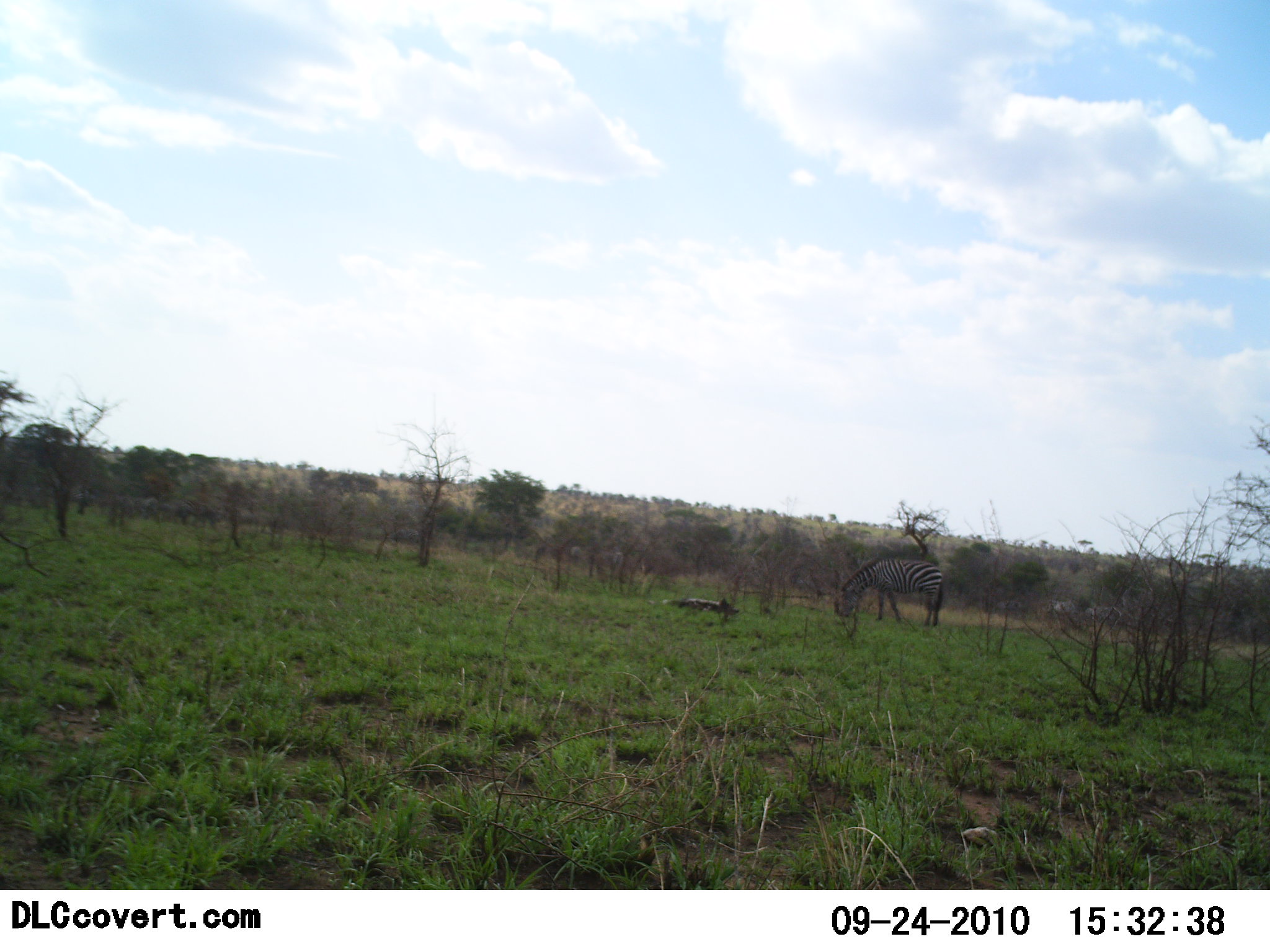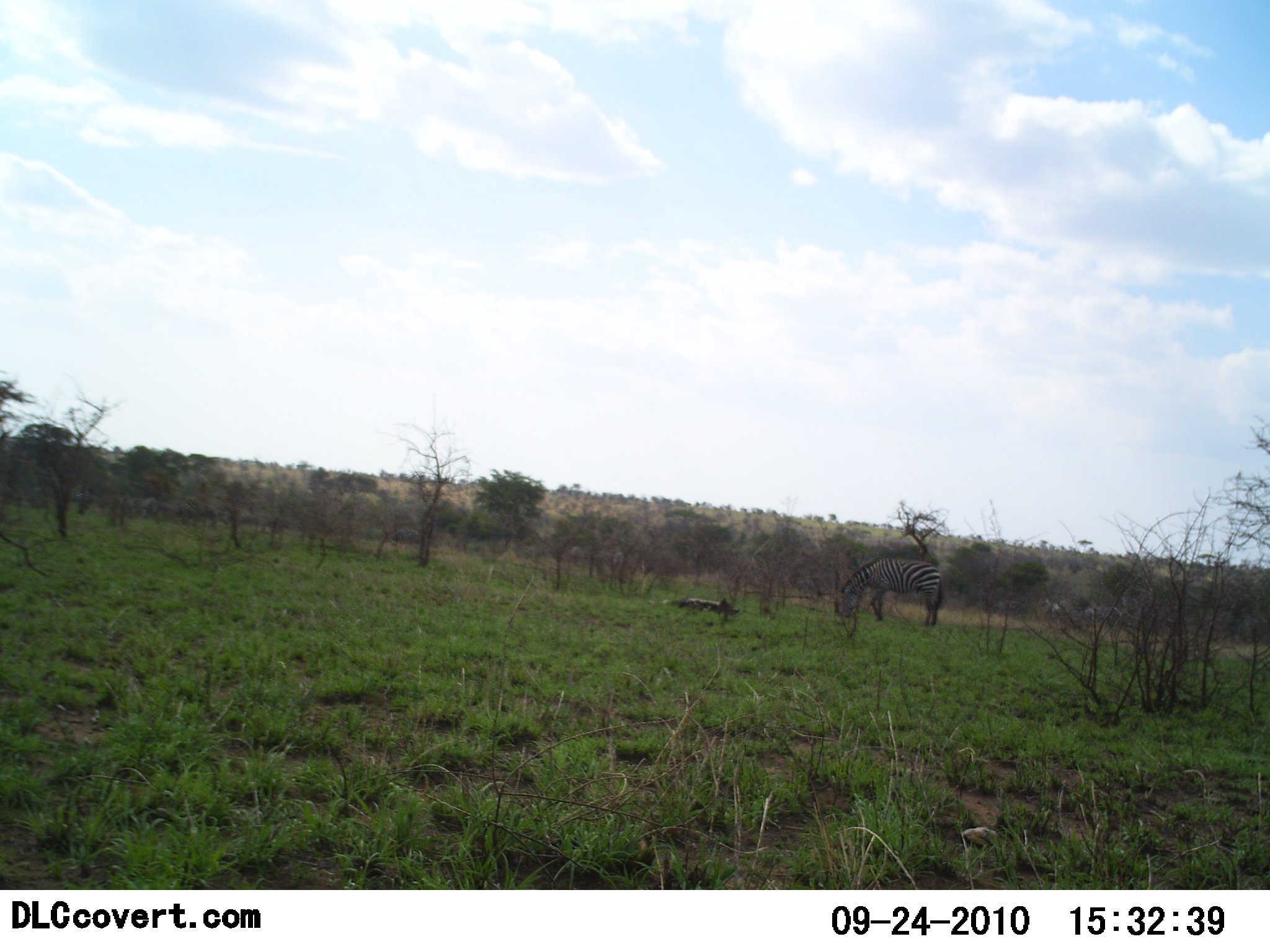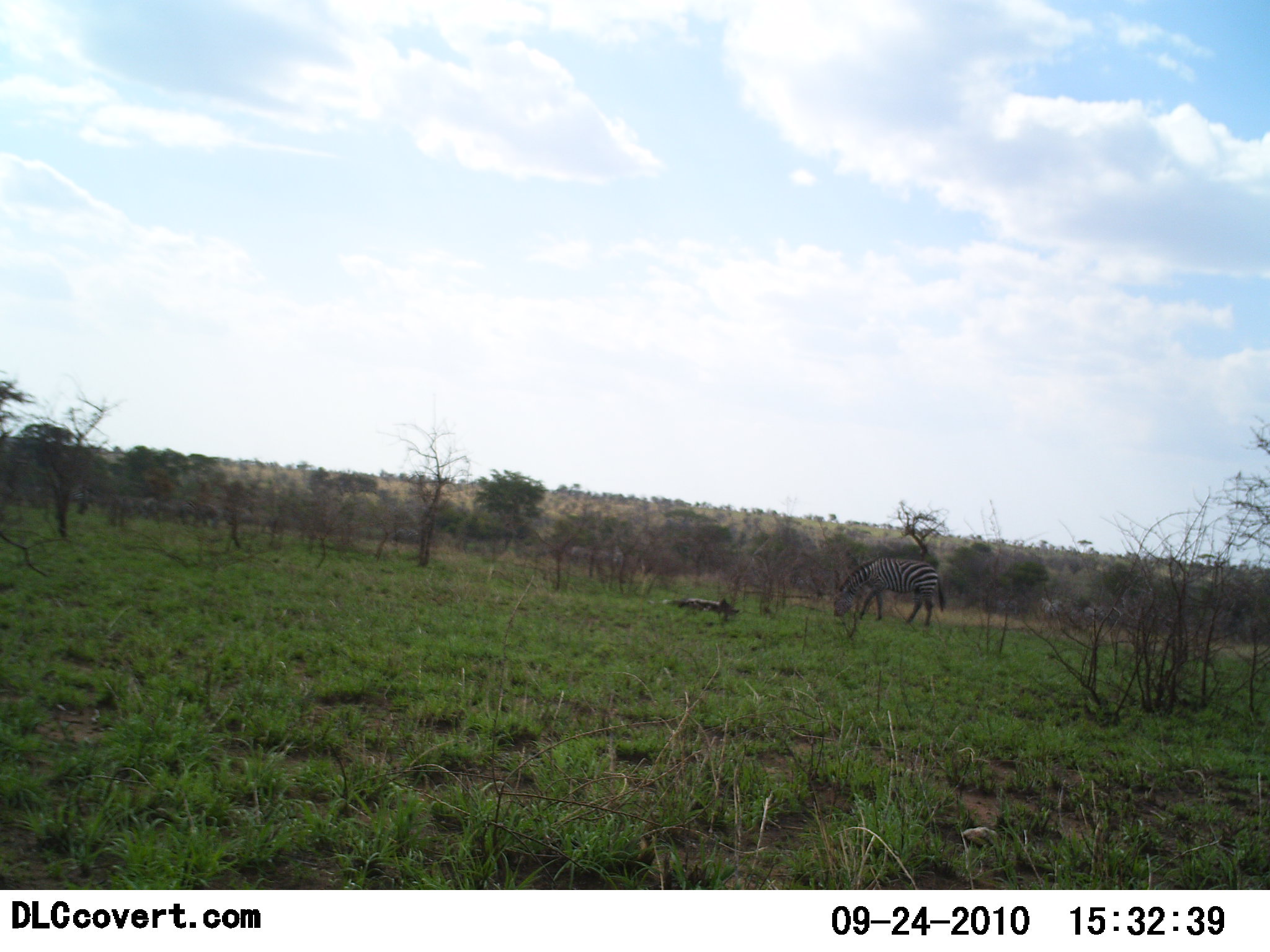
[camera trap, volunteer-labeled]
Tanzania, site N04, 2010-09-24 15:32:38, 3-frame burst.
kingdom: Animalia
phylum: Chordata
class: Mammalia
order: Perissodactyla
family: Equidae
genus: Equus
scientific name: Equus quagga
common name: plains zebra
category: zebra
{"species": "zebra (plains zebra) (Equus quagga)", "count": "1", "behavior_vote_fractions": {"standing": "50%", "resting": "0%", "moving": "0%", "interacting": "0%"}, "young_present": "0%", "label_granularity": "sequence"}